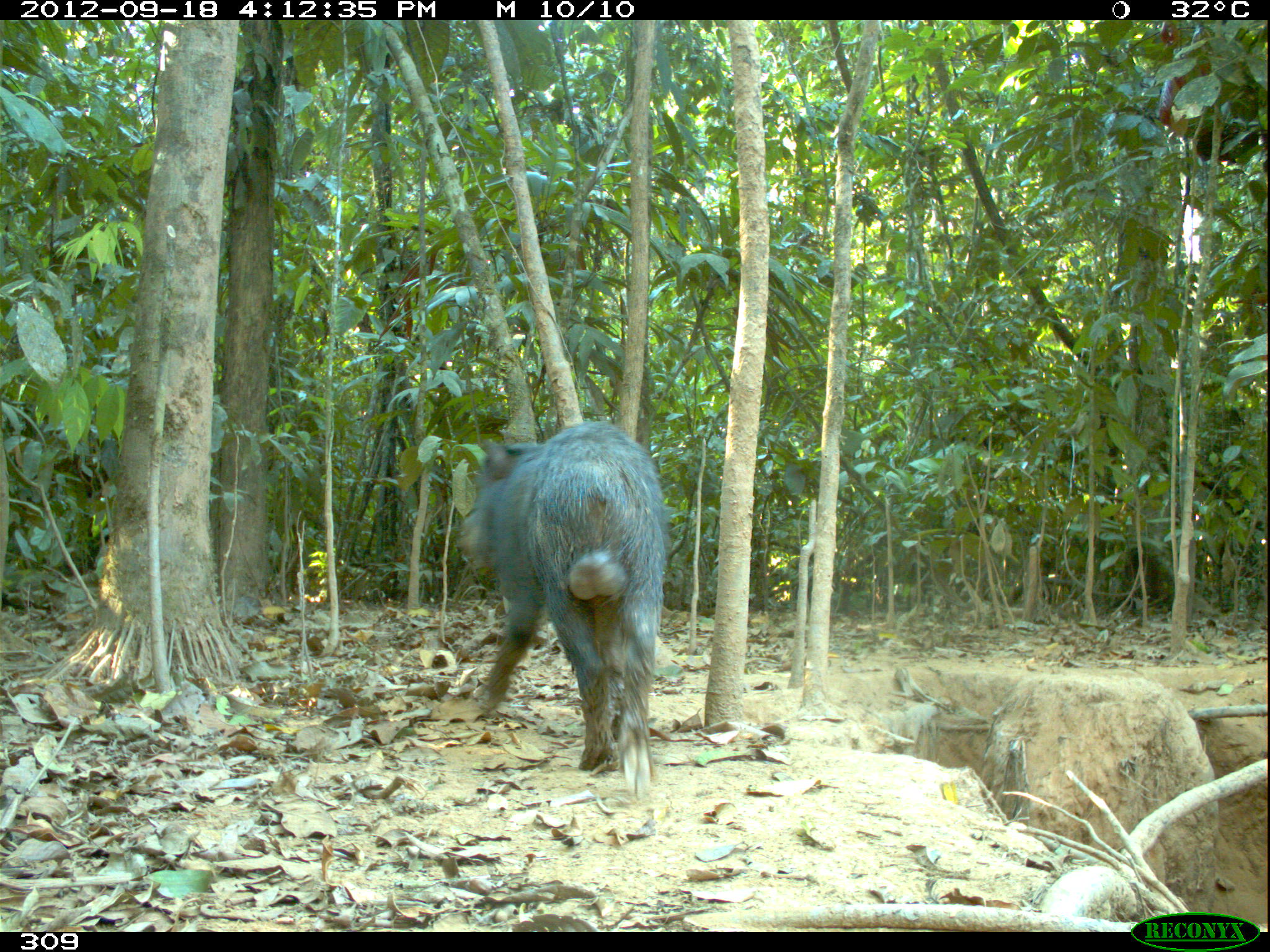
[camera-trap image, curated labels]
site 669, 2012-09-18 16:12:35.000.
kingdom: Animalia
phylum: Chordata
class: Mammalia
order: Artiodactyla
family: Tayassuidae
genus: Tayassu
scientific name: Tayassu pecari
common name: white-lipped peccary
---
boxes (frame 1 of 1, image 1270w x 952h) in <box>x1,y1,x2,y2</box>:
tayassu pecari: <box>455,417,669,793</box>